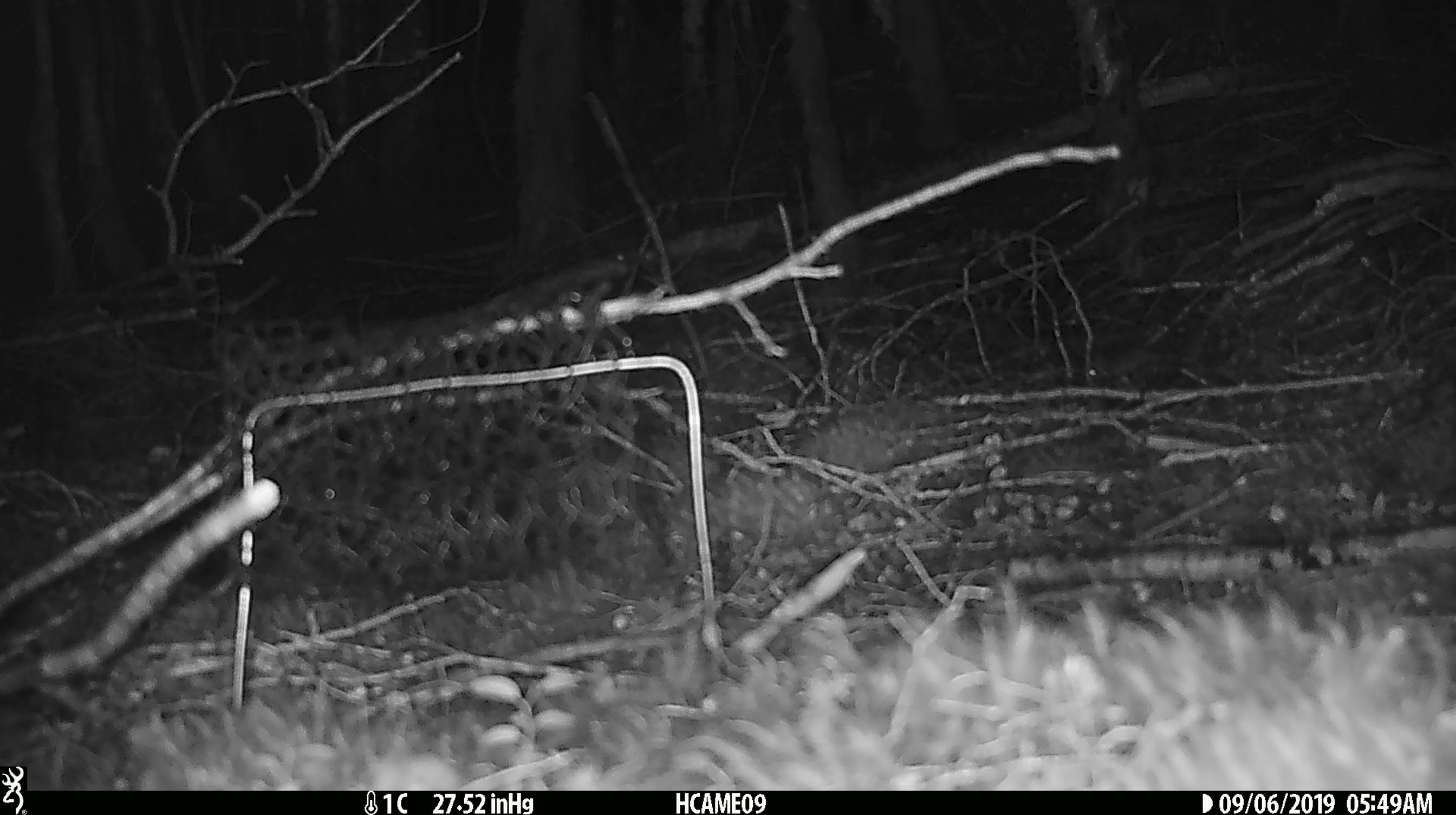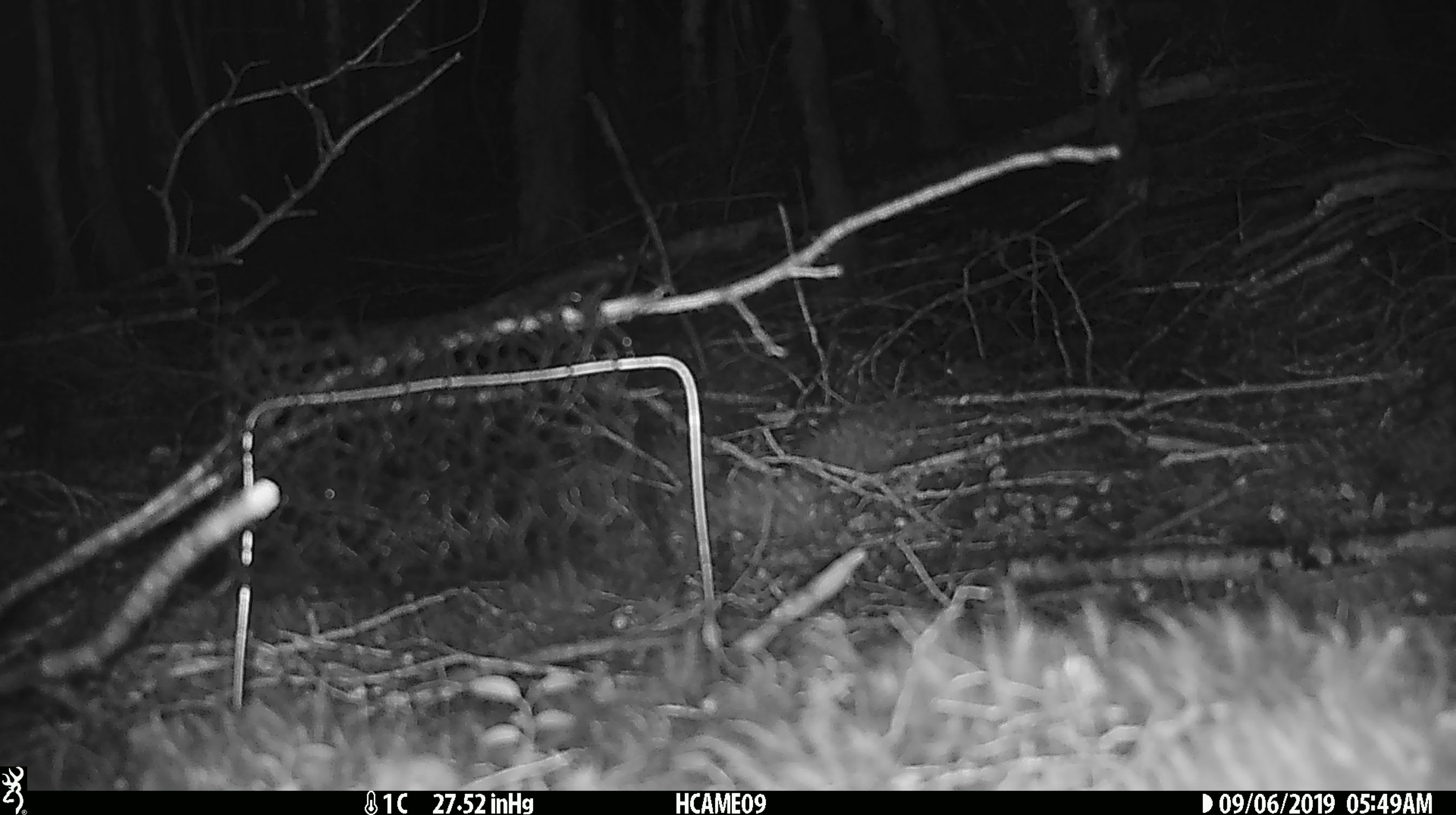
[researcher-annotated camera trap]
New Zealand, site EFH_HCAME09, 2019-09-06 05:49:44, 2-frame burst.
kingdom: Animalia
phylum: Chordata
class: Mammalia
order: Rodentia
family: Muridae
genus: Mus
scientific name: Mus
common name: mouse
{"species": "mouse (Mus)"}